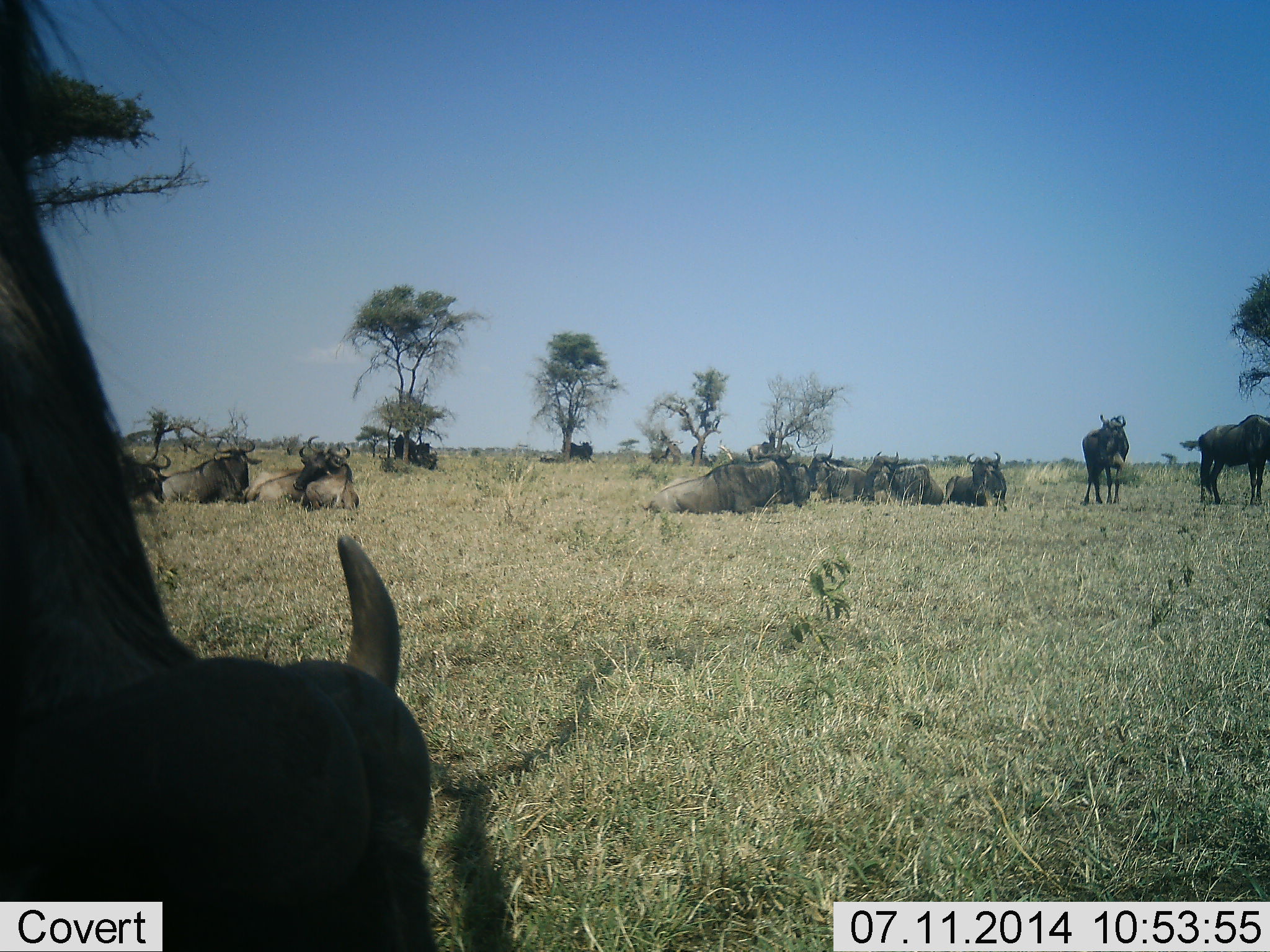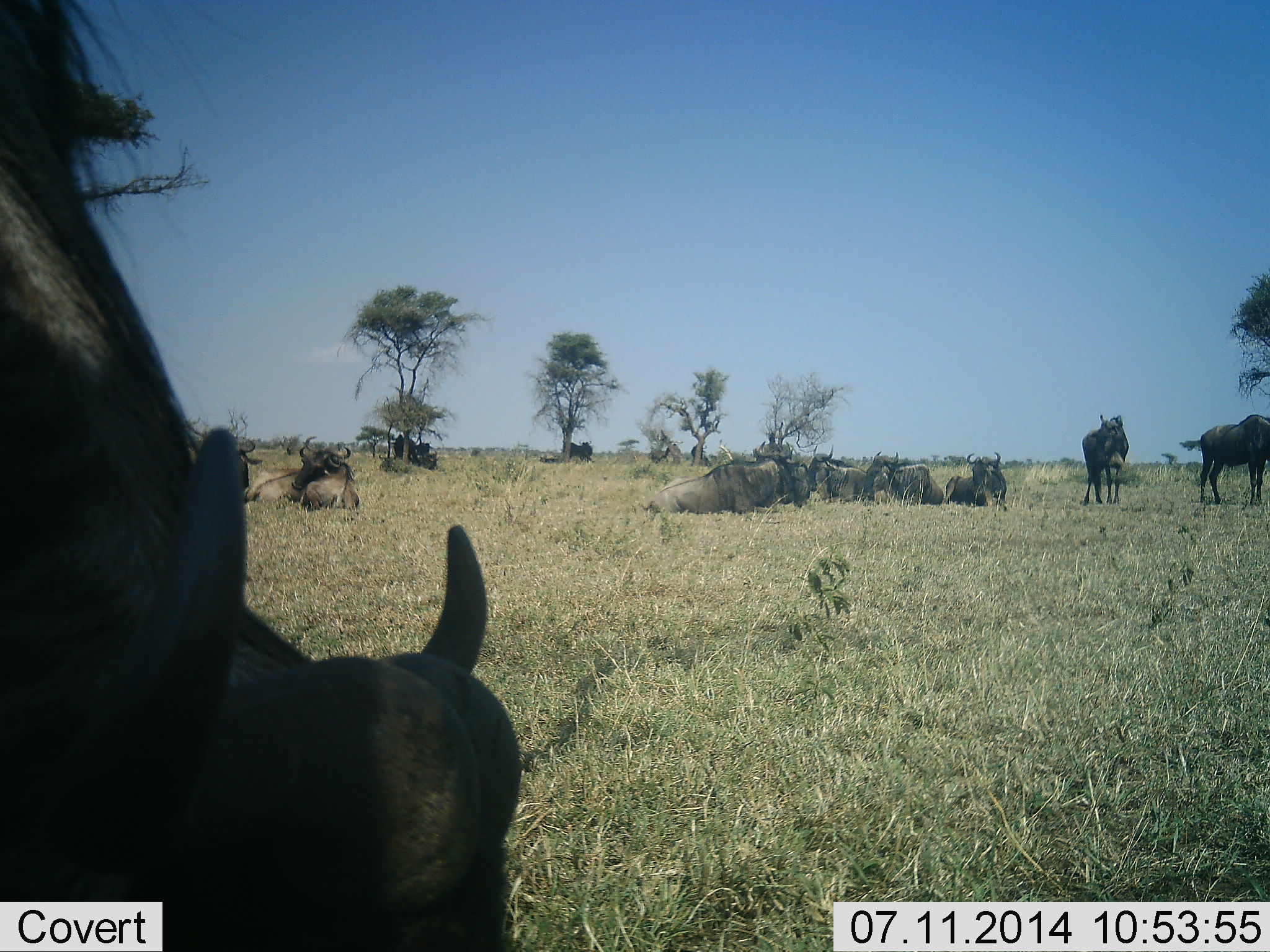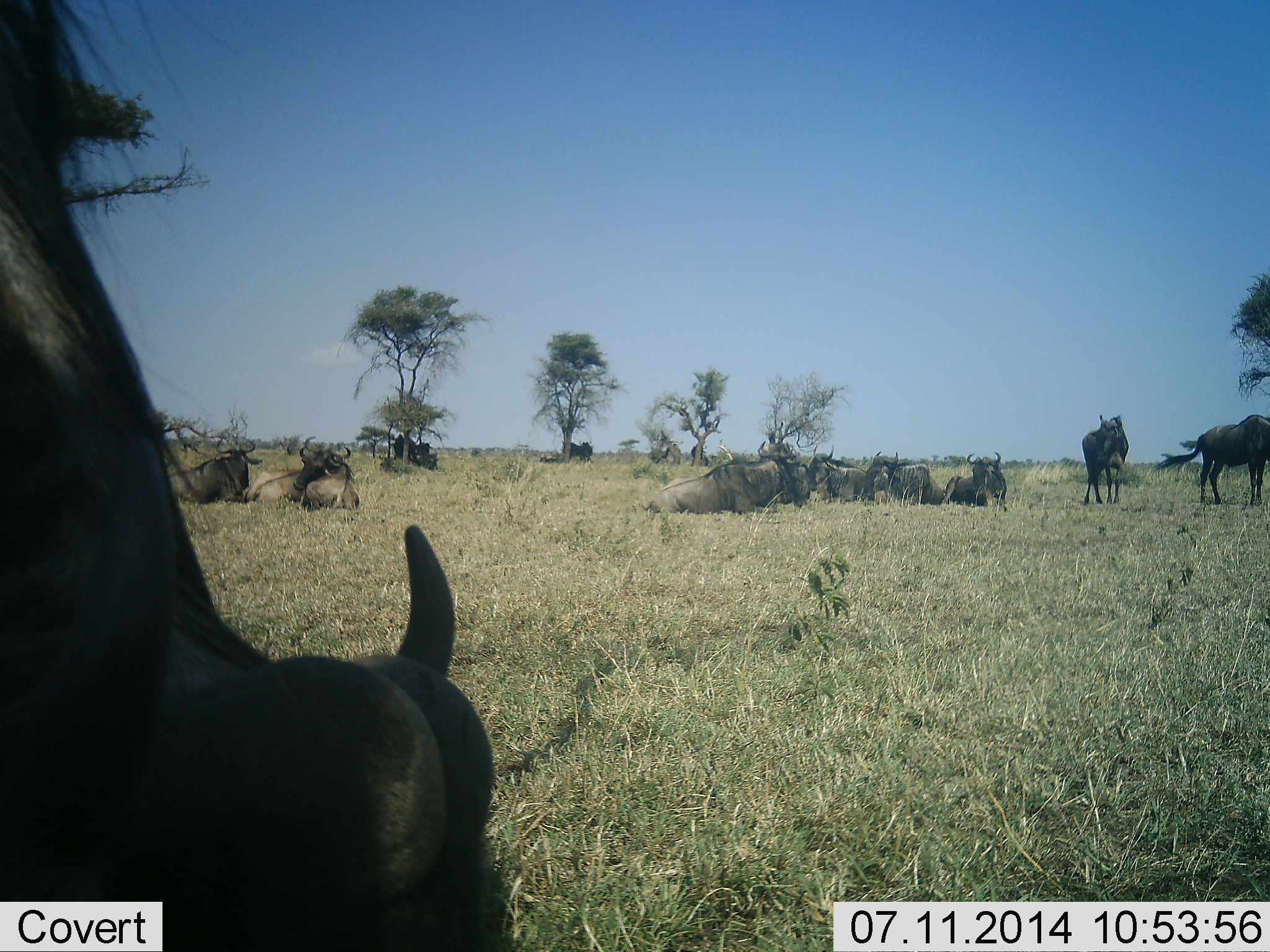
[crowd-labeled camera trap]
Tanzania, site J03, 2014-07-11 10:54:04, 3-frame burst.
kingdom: Animalia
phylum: Chordata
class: Mammalia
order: Artiodactyla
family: Bovidae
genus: Connochaetes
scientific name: Connochaetes taurinus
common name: blue wildebeest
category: wildebeest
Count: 11-50.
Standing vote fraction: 69%.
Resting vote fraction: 100%.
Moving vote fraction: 8%.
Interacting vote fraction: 8%.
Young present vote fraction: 0%.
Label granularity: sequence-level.